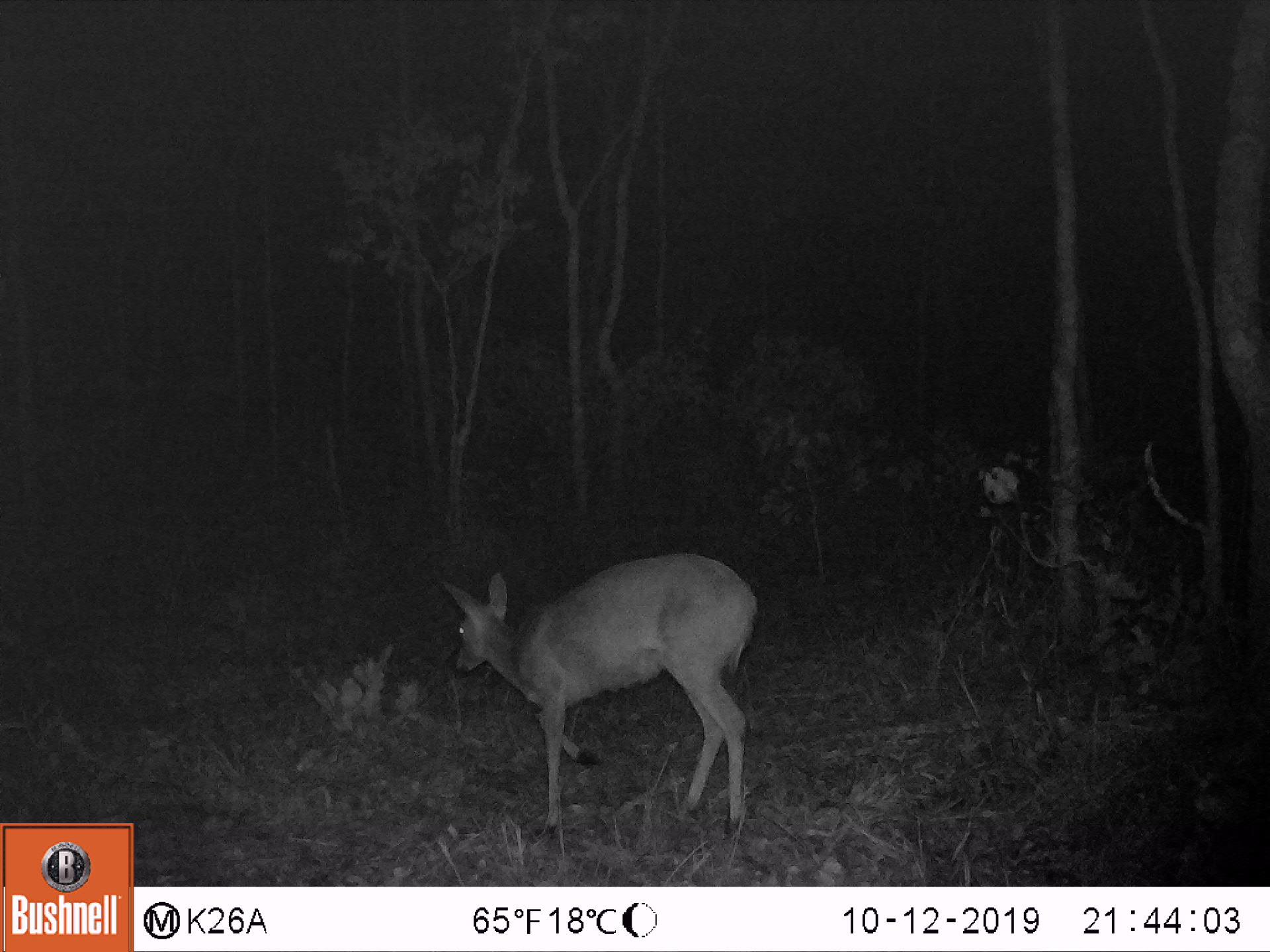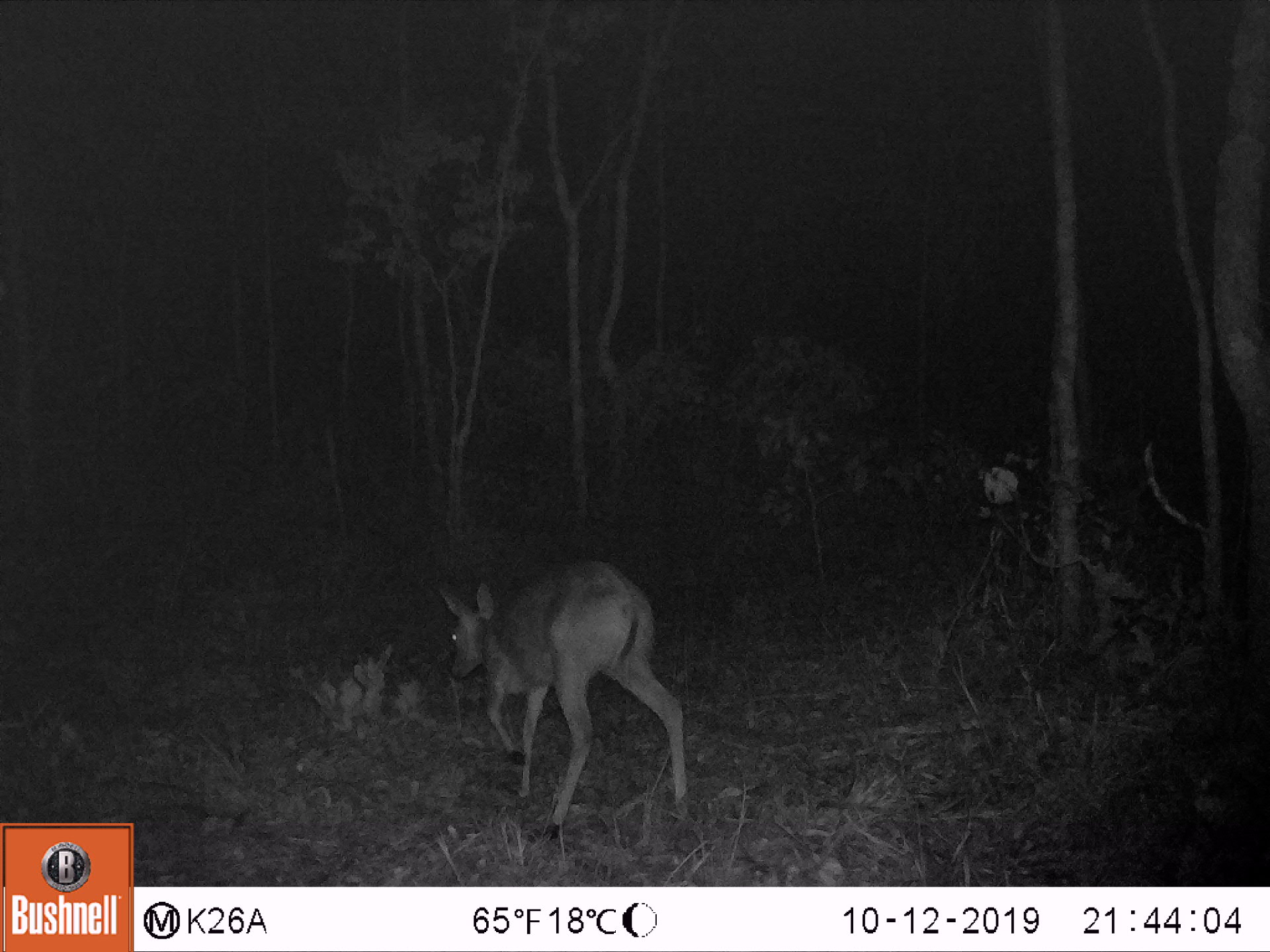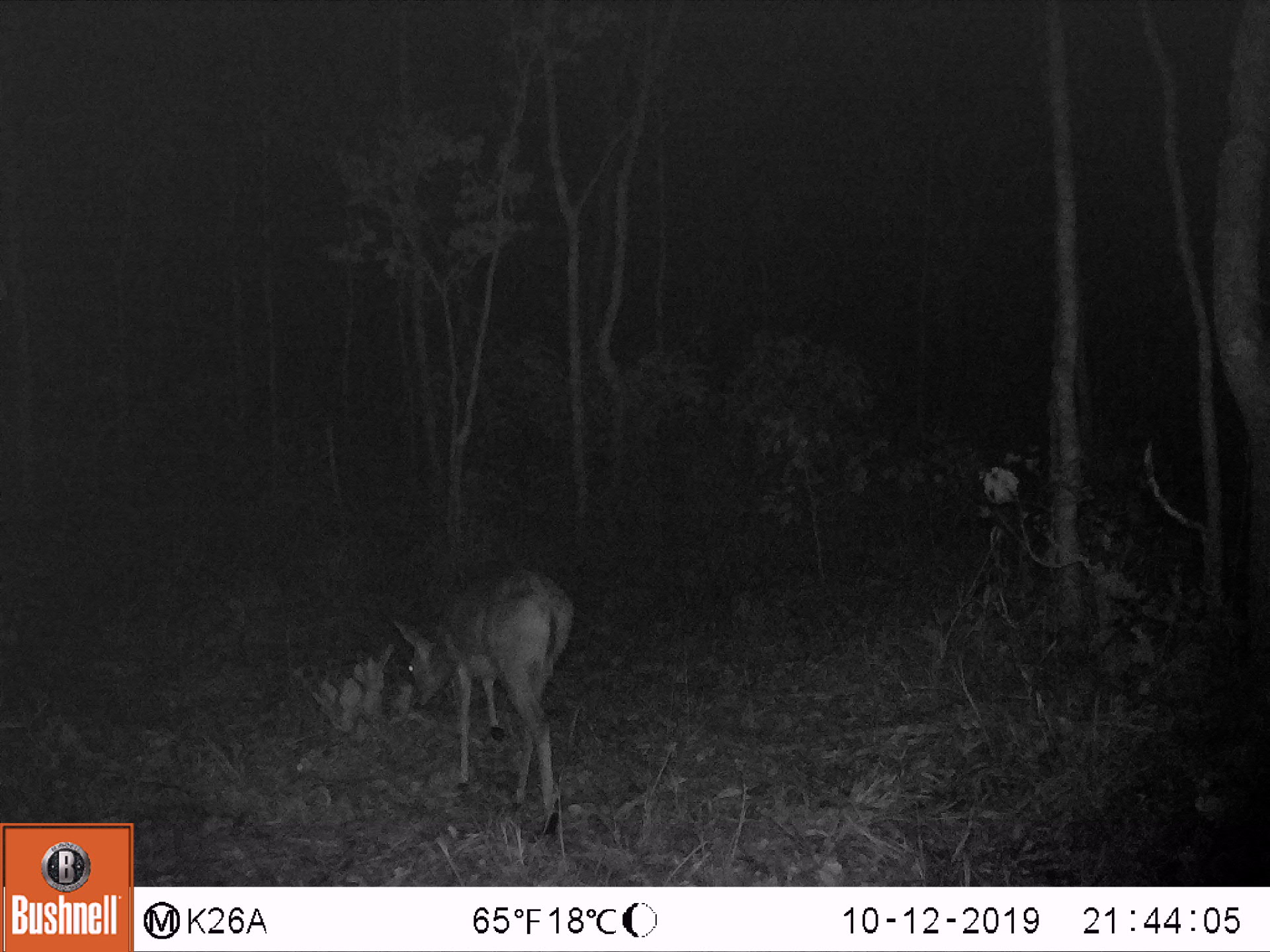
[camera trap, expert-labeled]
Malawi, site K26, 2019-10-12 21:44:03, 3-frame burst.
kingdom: Animalia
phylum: Chordata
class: Mammalia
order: Artiodactyla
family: Bovidae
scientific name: Antilopinae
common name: small antelope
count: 1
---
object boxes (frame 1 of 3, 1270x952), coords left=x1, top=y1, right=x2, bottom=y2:
small antelope: left=435, top=554, right=760, bottom=827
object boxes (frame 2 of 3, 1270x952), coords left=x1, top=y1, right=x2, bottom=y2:
small antelope: left=436, top=559, right=691, bottom=833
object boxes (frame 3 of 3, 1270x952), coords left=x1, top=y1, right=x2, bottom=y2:
small antelope: left=387, top=559, right=579, bottom=829